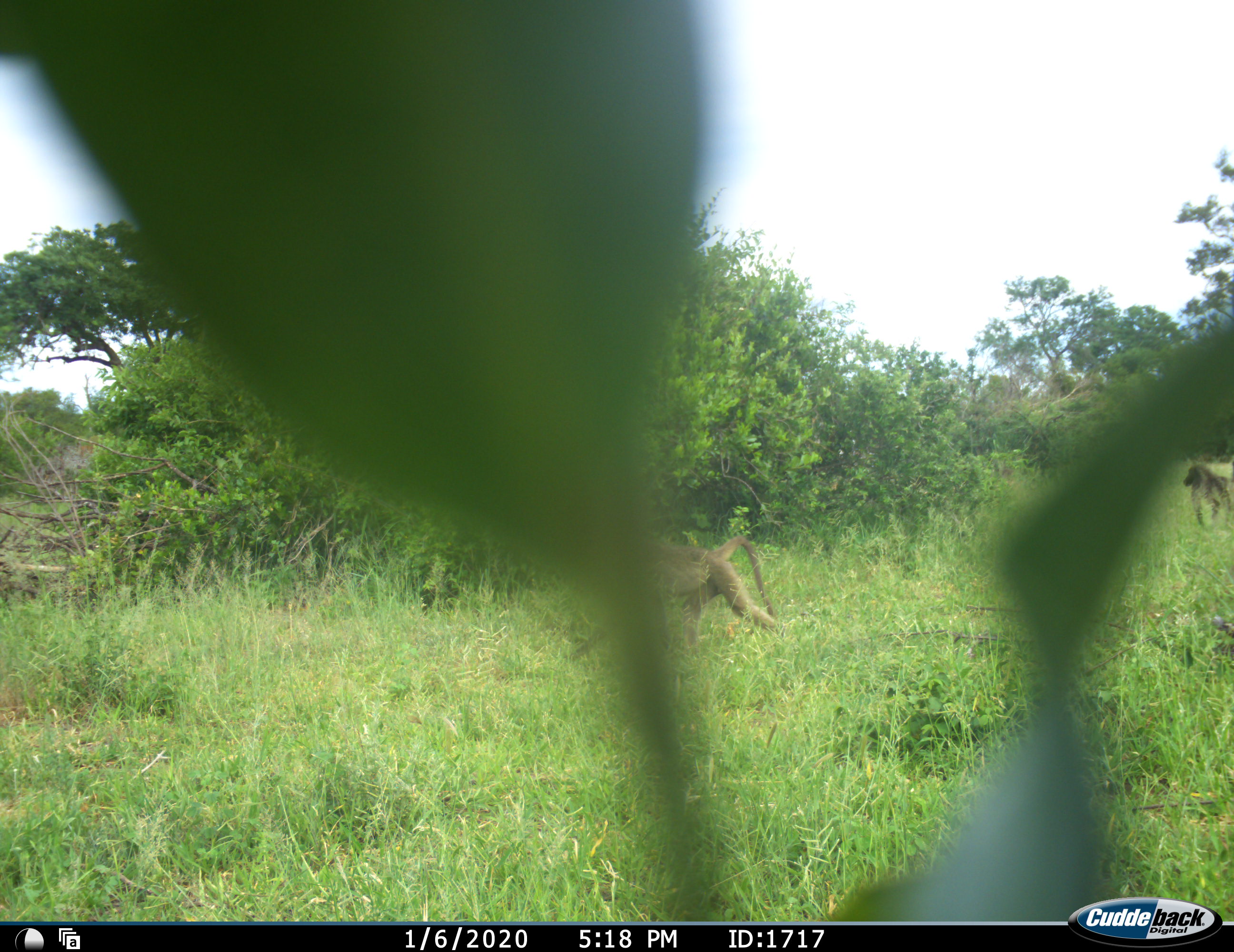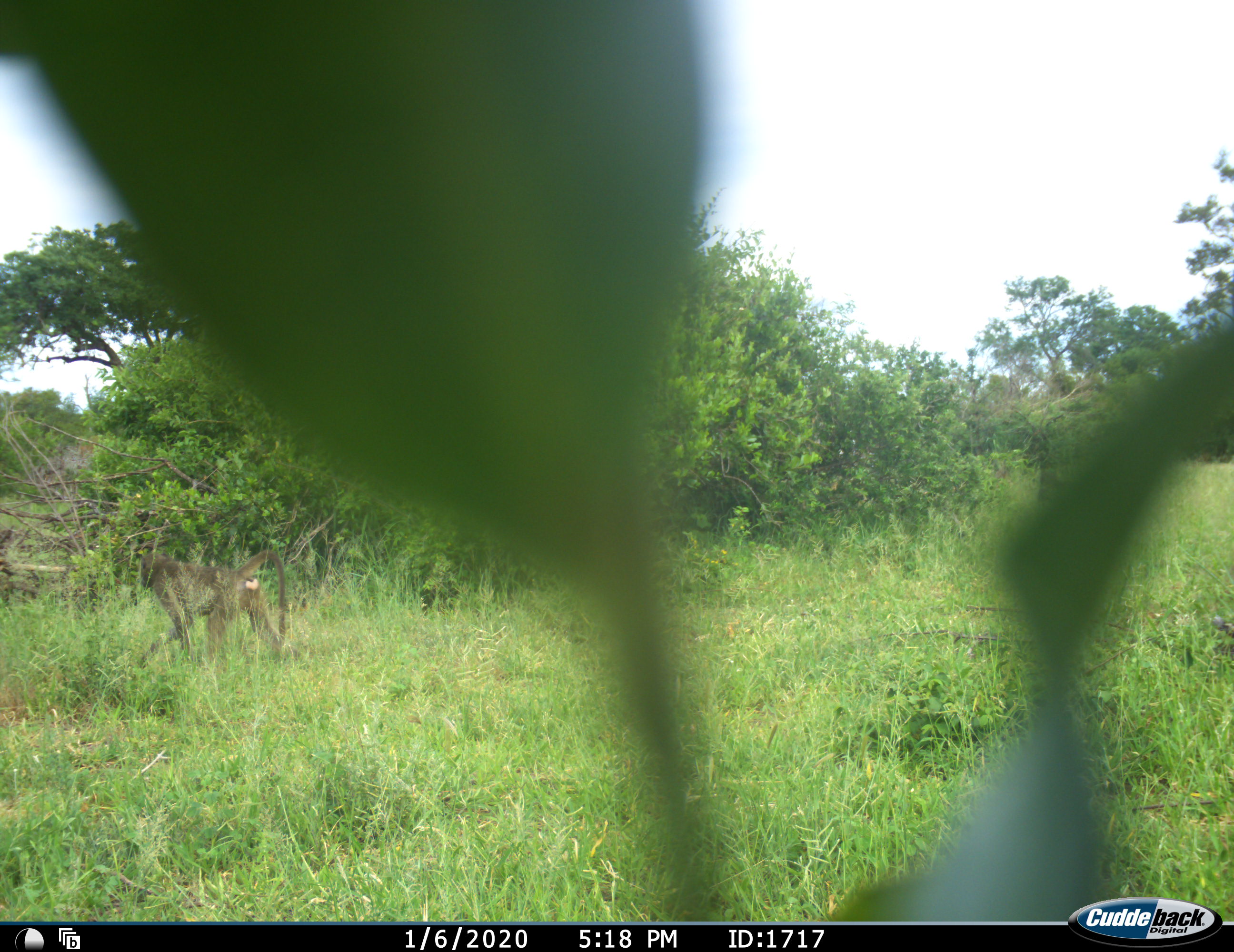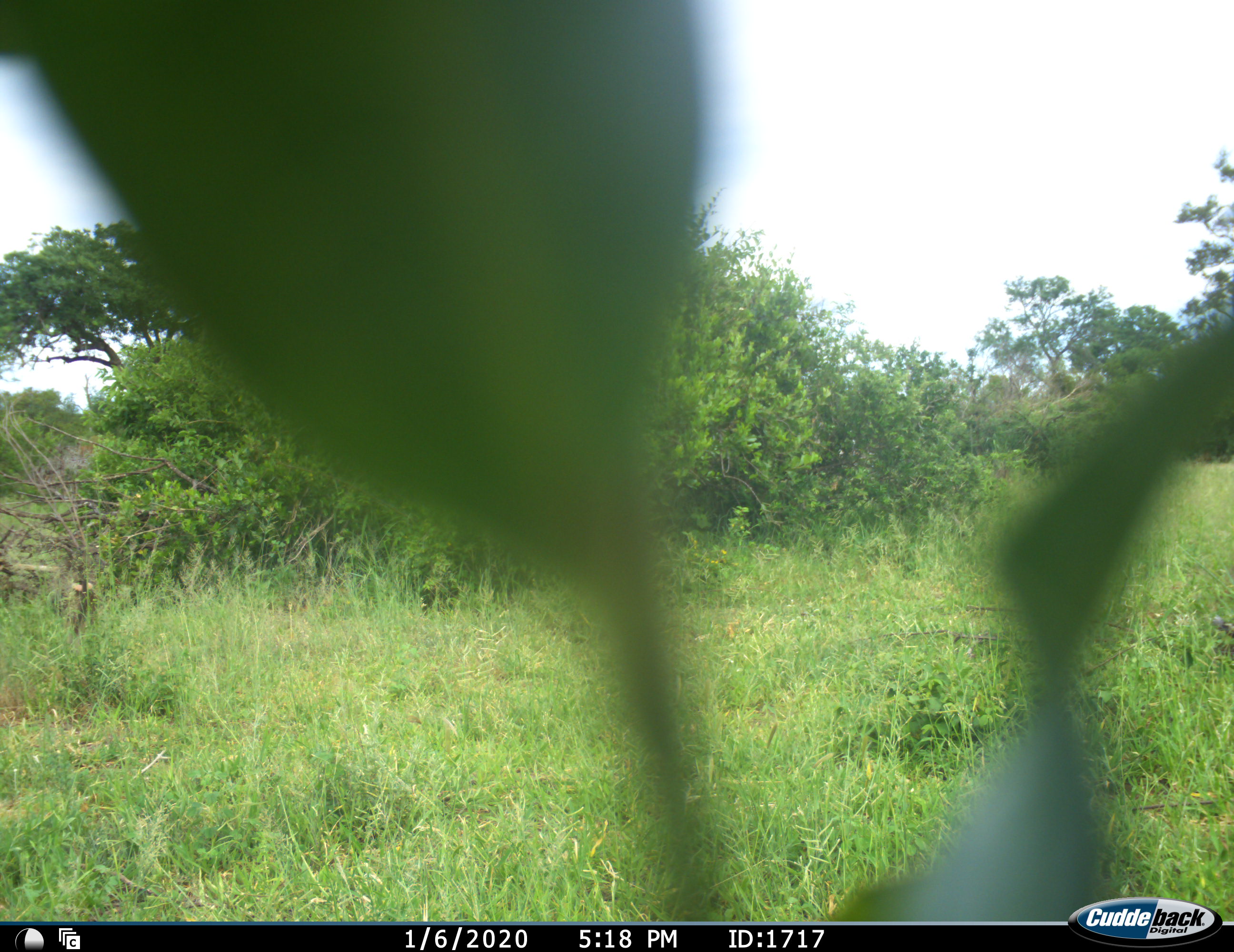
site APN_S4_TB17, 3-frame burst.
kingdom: Animalia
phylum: Chordata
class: Mammalia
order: Primates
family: Cercopithecidae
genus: Papio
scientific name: Papio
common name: baboon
Baboon (Papio), count 2. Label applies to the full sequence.